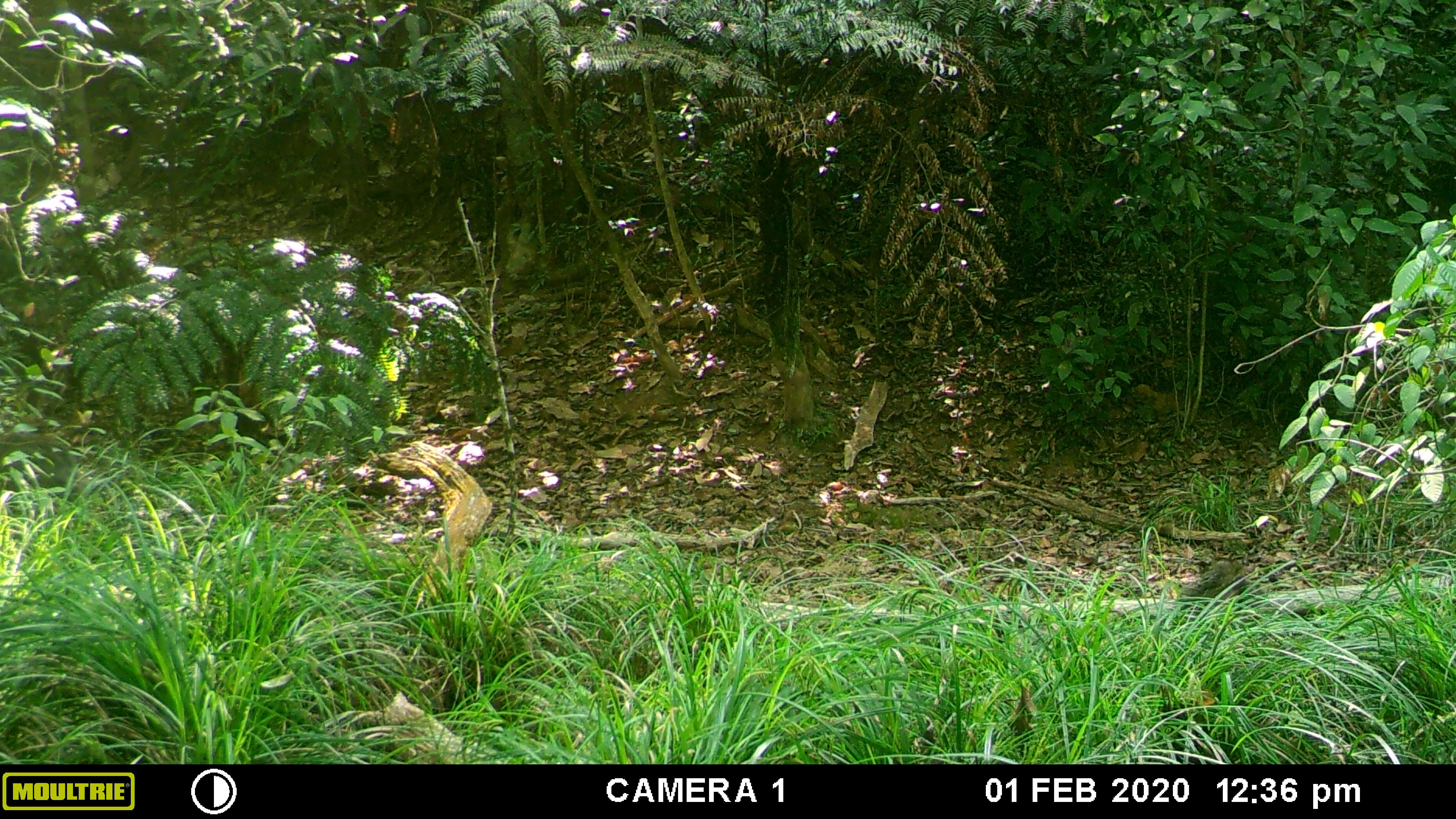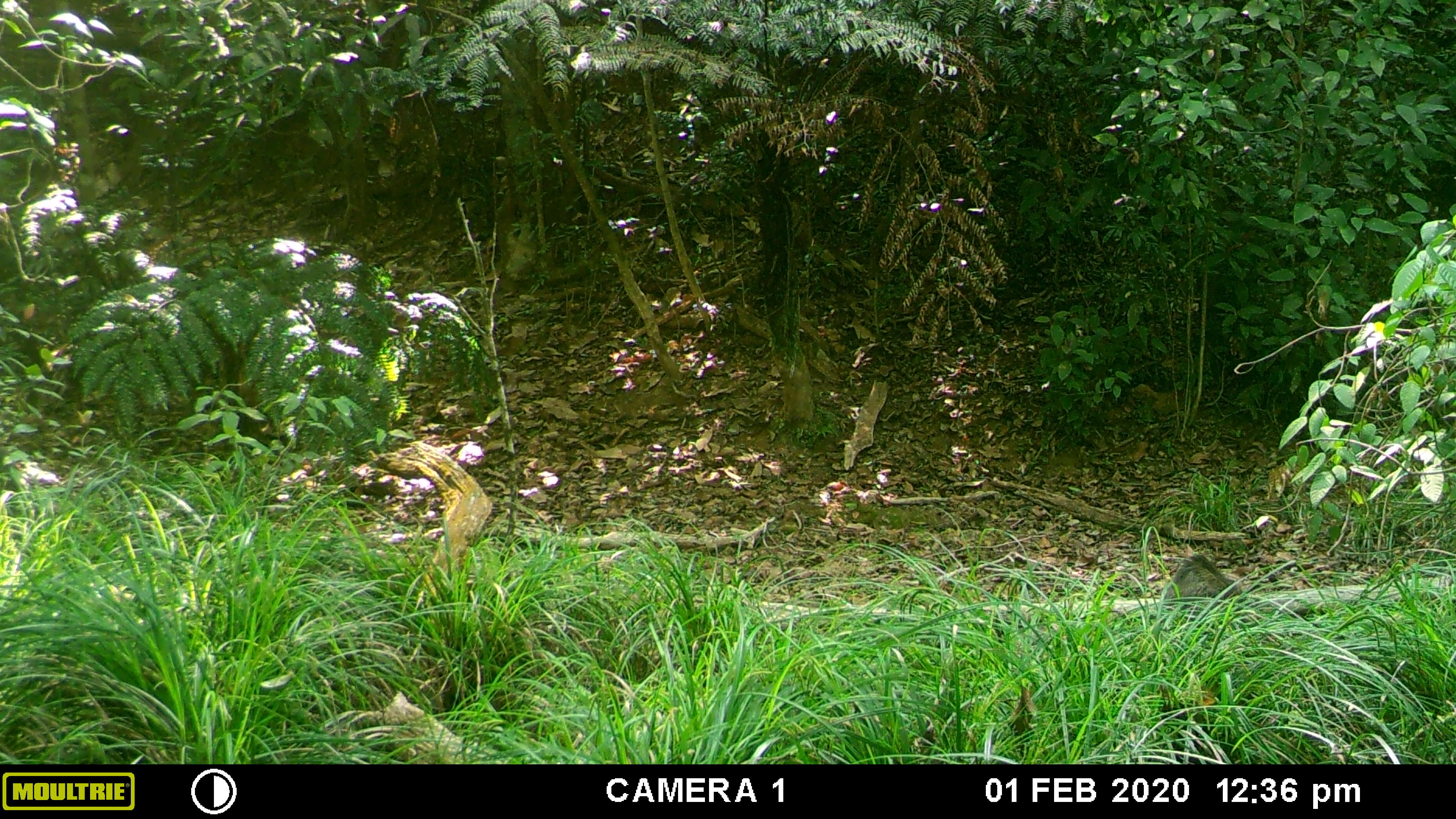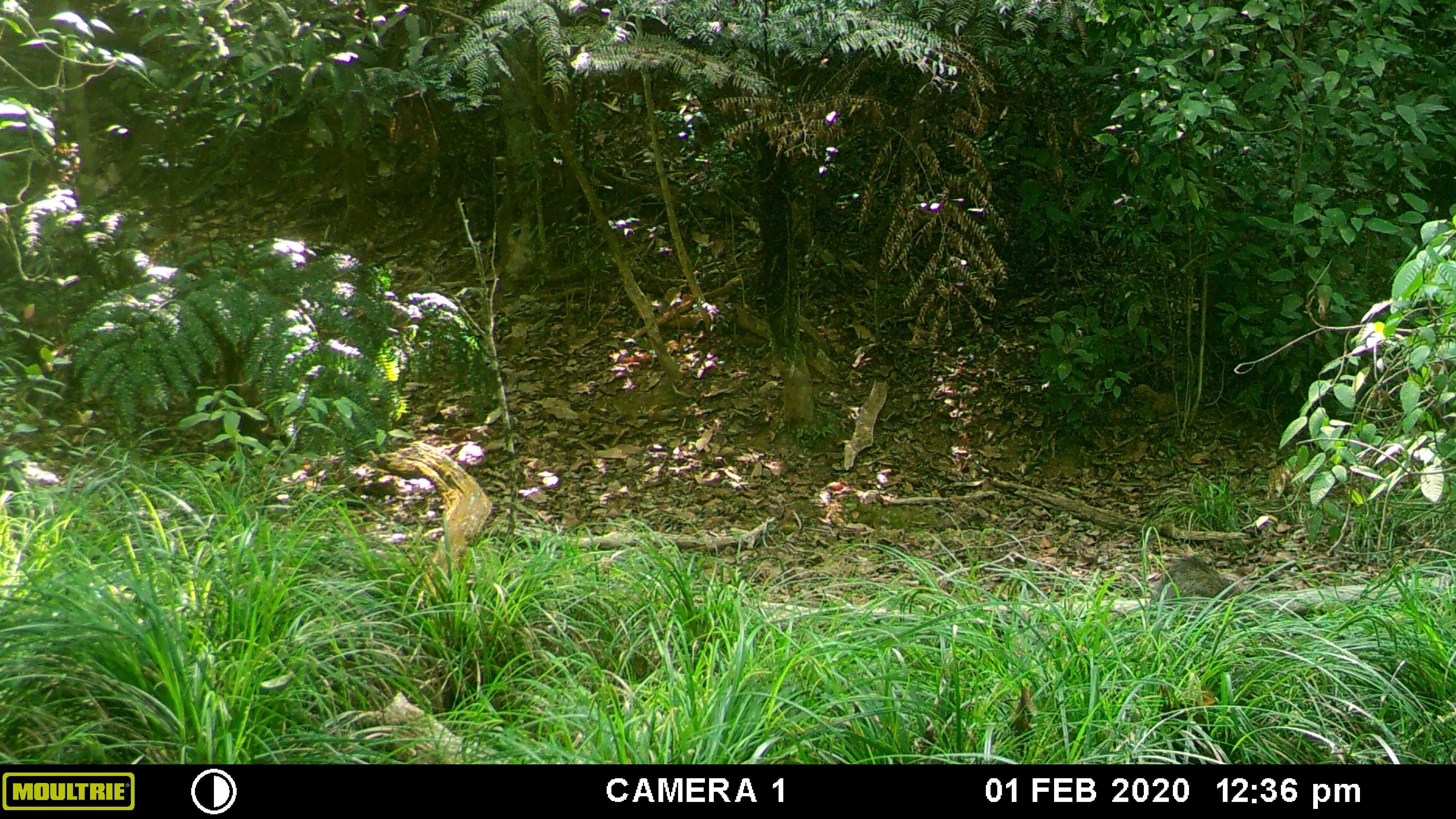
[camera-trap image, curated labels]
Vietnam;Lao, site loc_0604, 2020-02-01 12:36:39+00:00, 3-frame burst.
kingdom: Animalia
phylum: Chordata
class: Mammalia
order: Artiodactyla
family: Suidae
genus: Sus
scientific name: Sus scrofa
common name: eurasian wild pig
Eurasian wild pig (Sus scrofa). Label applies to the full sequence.